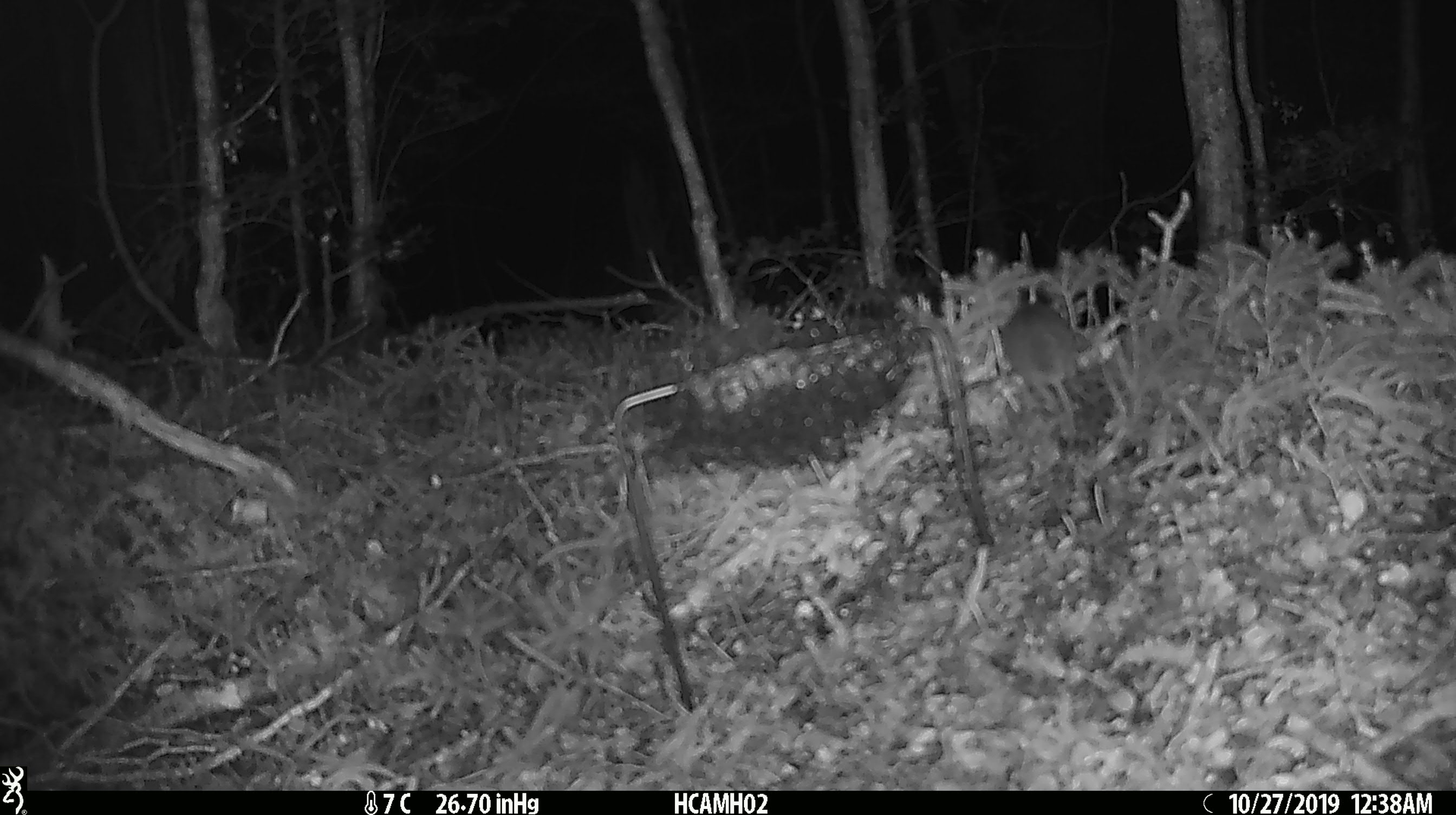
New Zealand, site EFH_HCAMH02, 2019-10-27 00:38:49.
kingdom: Animalia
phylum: Chordata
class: Mammalia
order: Rodentia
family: Muridae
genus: Mus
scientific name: Mus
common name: mouse